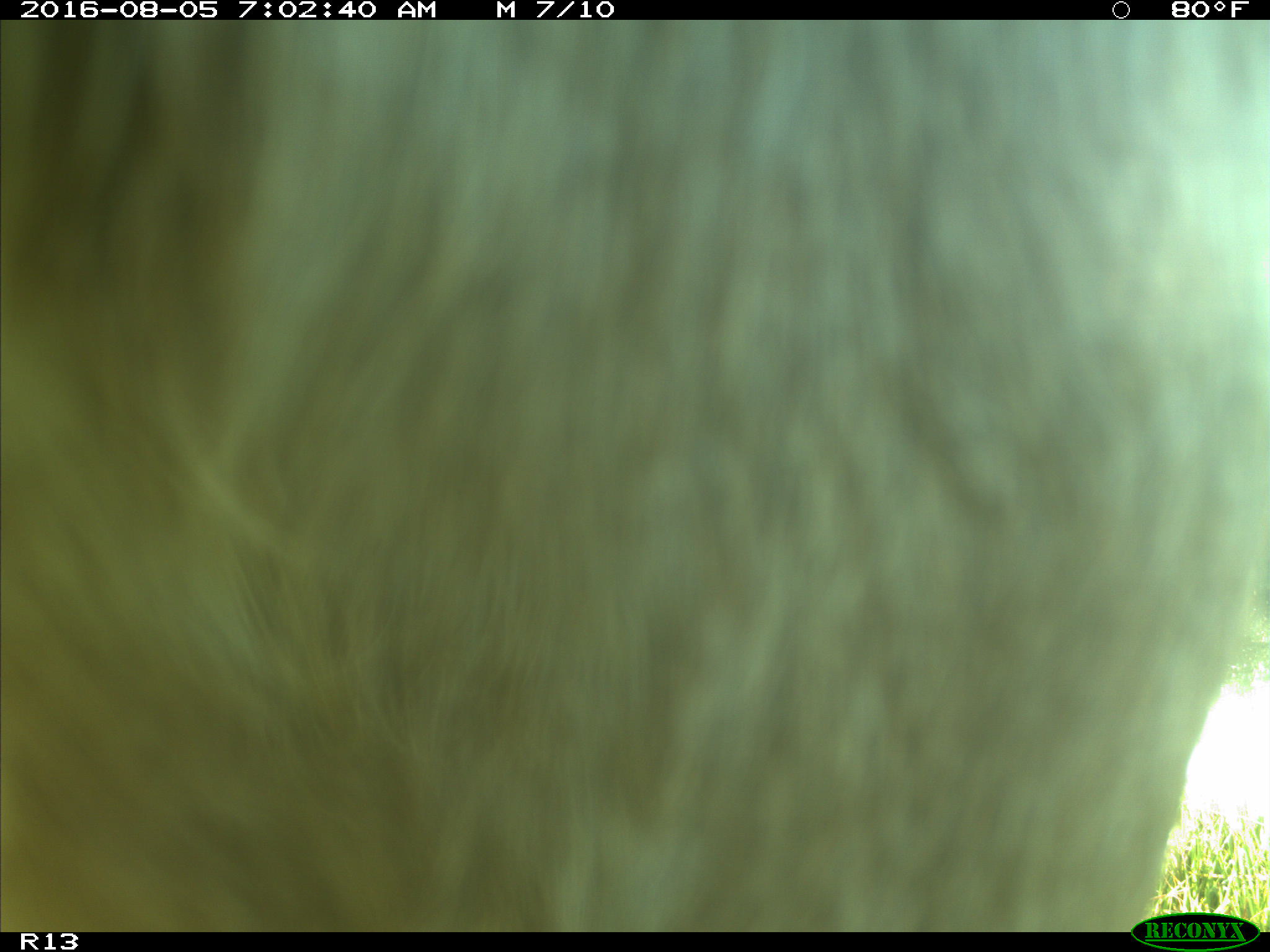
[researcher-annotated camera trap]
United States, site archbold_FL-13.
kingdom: Animalia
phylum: Chordata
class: Mammalia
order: Artiodactyla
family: Bovidae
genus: Bos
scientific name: Bos taurus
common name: domestic cow